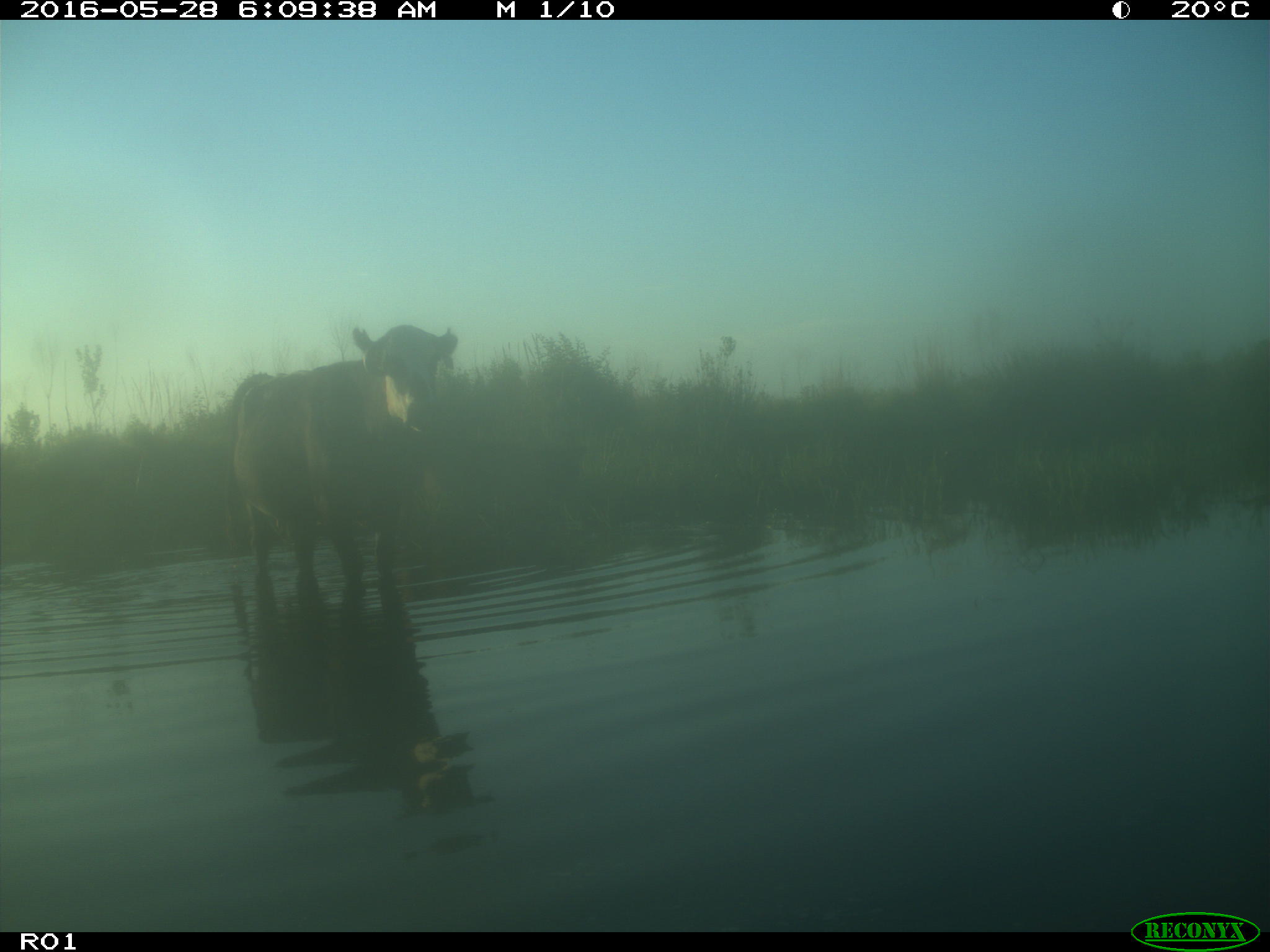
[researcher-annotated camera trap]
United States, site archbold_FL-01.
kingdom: Animalia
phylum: Chordata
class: Mammalia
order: Artiodactyla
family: Bovidae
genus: Bos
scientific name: Bos taurus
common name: domestic cow